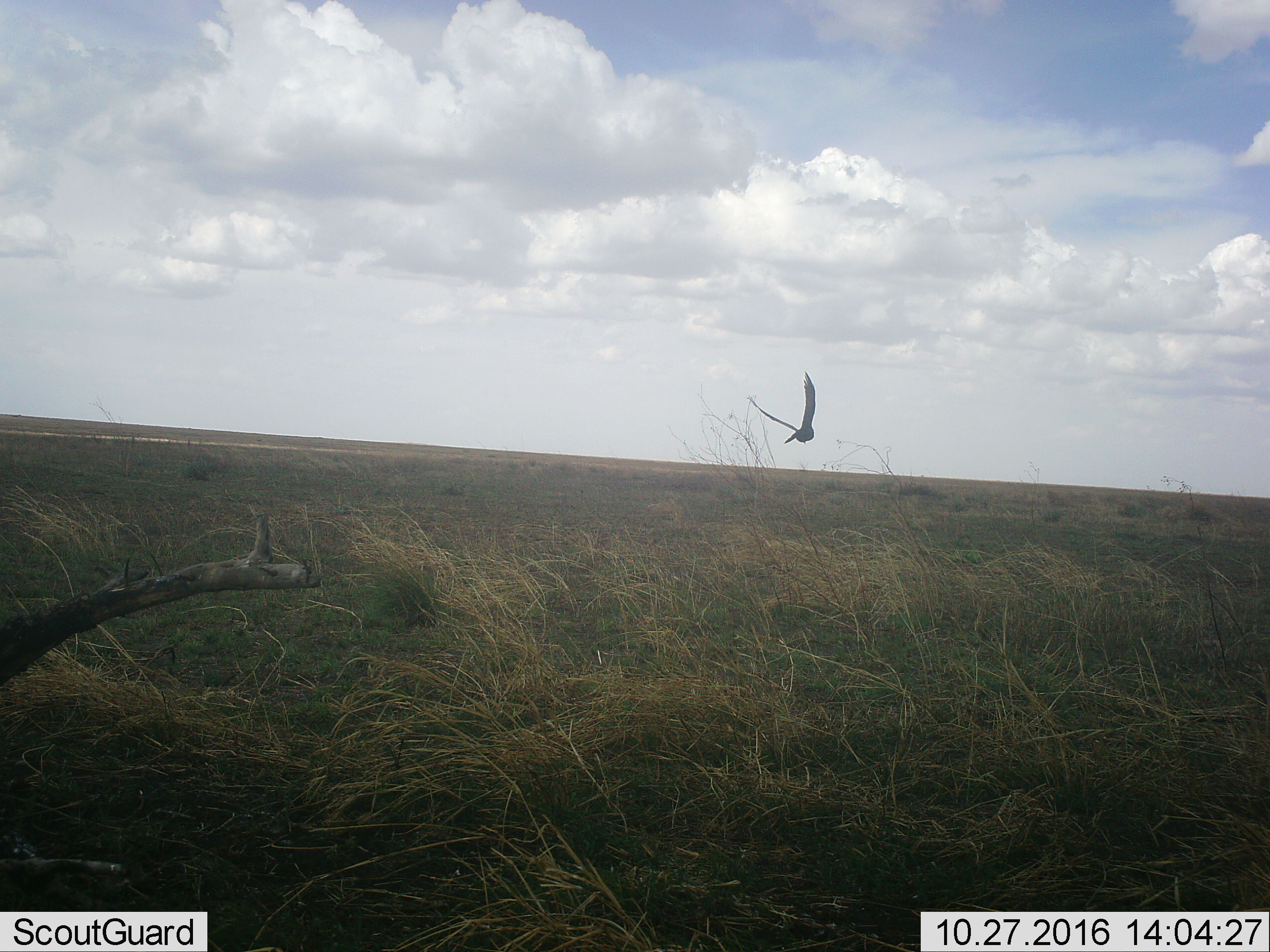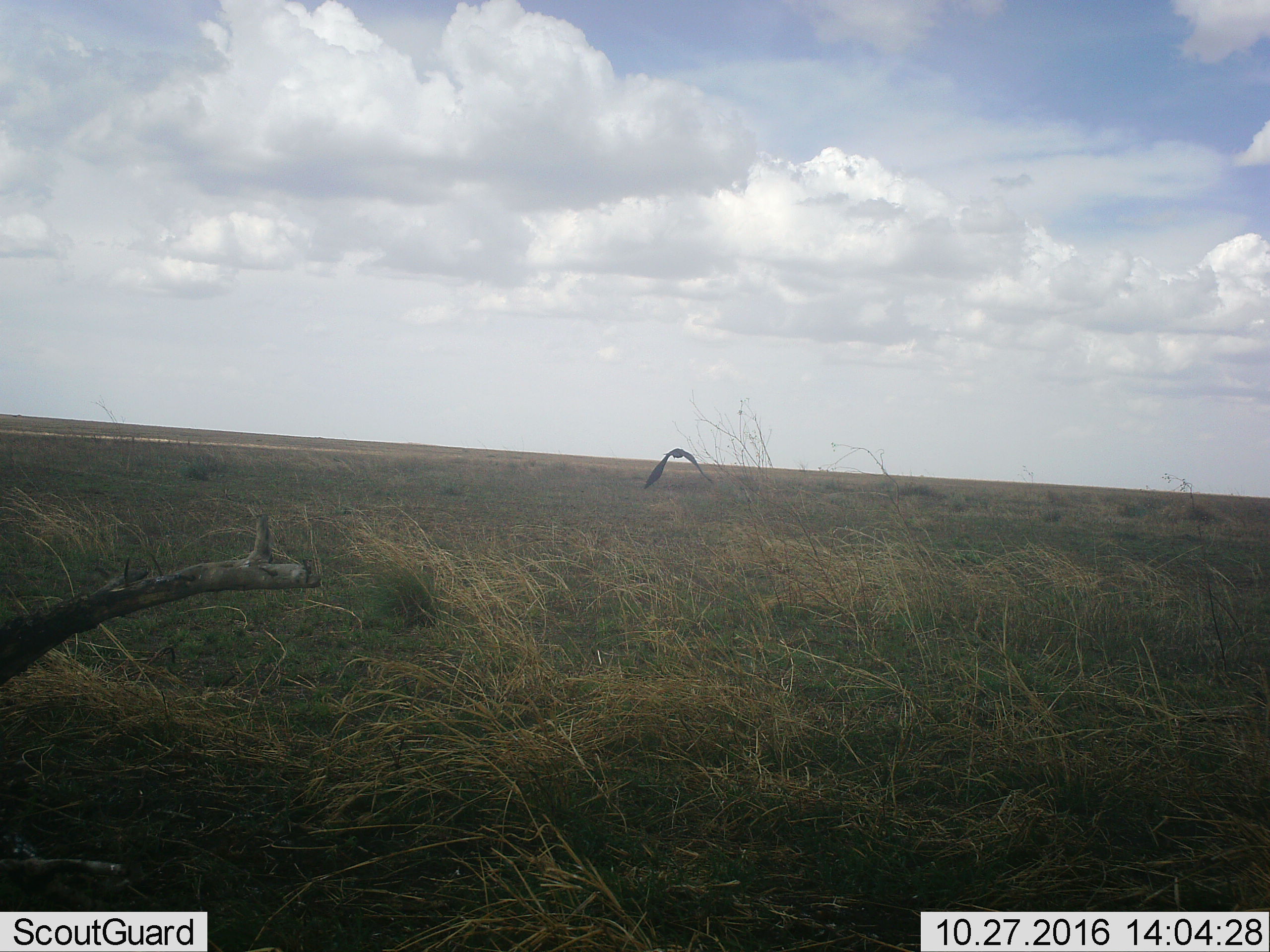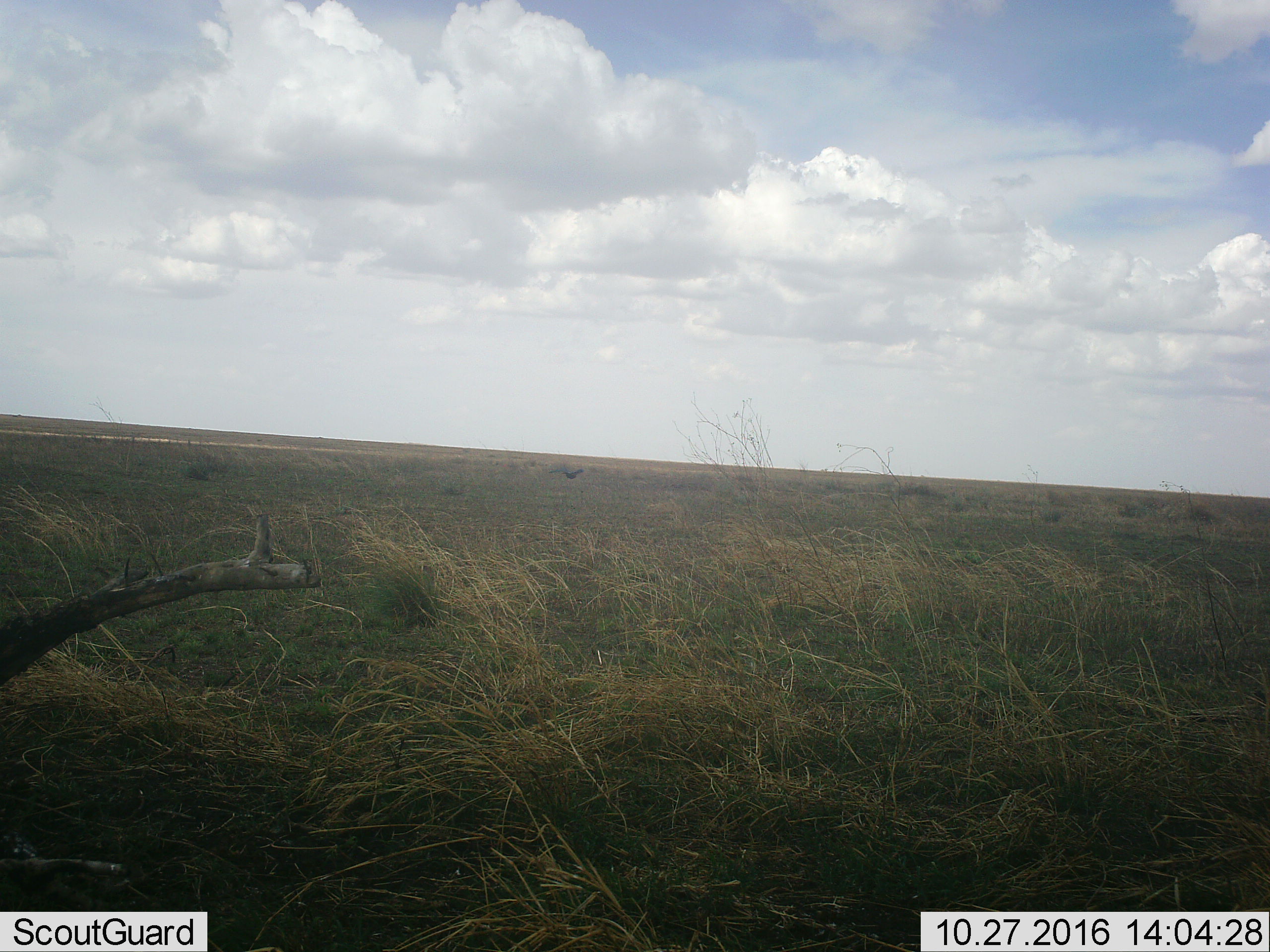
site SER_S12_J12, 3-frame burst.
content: unidentified animal